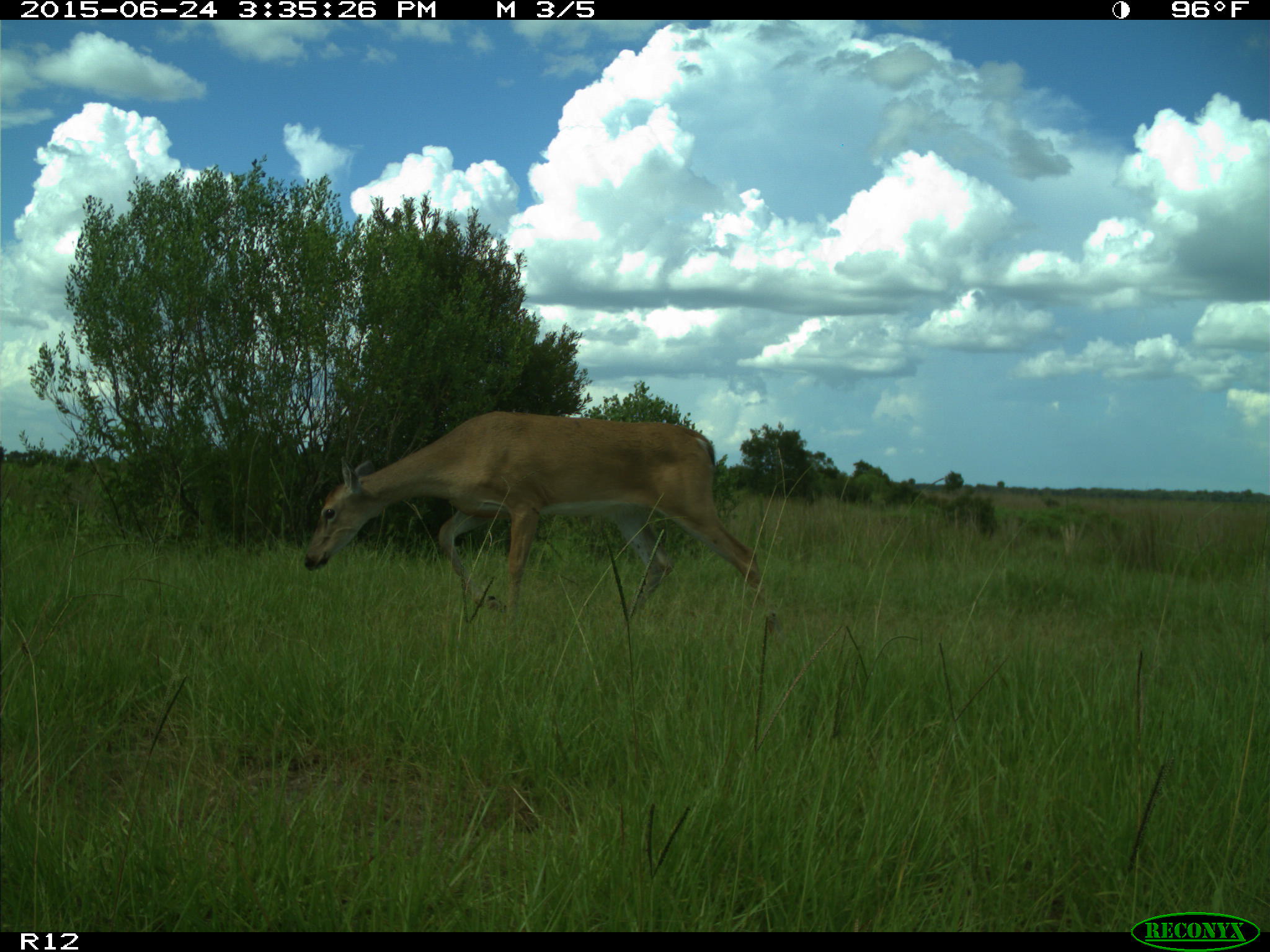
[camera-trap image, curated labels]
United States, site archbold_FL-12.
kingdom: Animalia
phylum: Chordata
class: Mammalia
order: Artiodactyla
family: Cervidae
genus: Odocoileus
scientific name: Odocoileus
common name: deer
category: unidentified deer